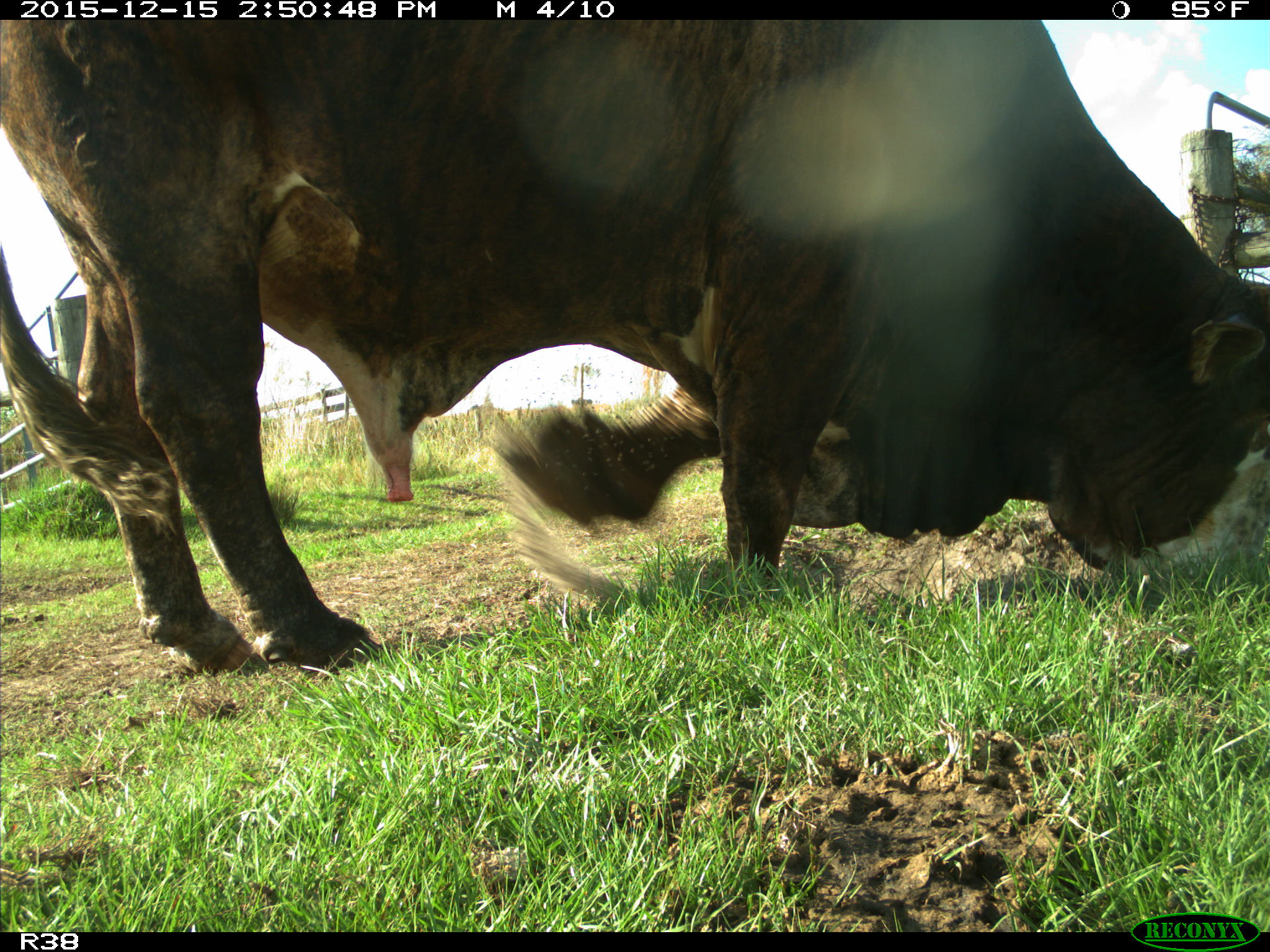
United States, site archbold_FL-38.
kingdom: Animalia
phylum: Chordata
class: Mammalia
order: Artiodactyla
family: Bovidae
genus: Bos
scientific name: Bos taurus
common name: domestic cow